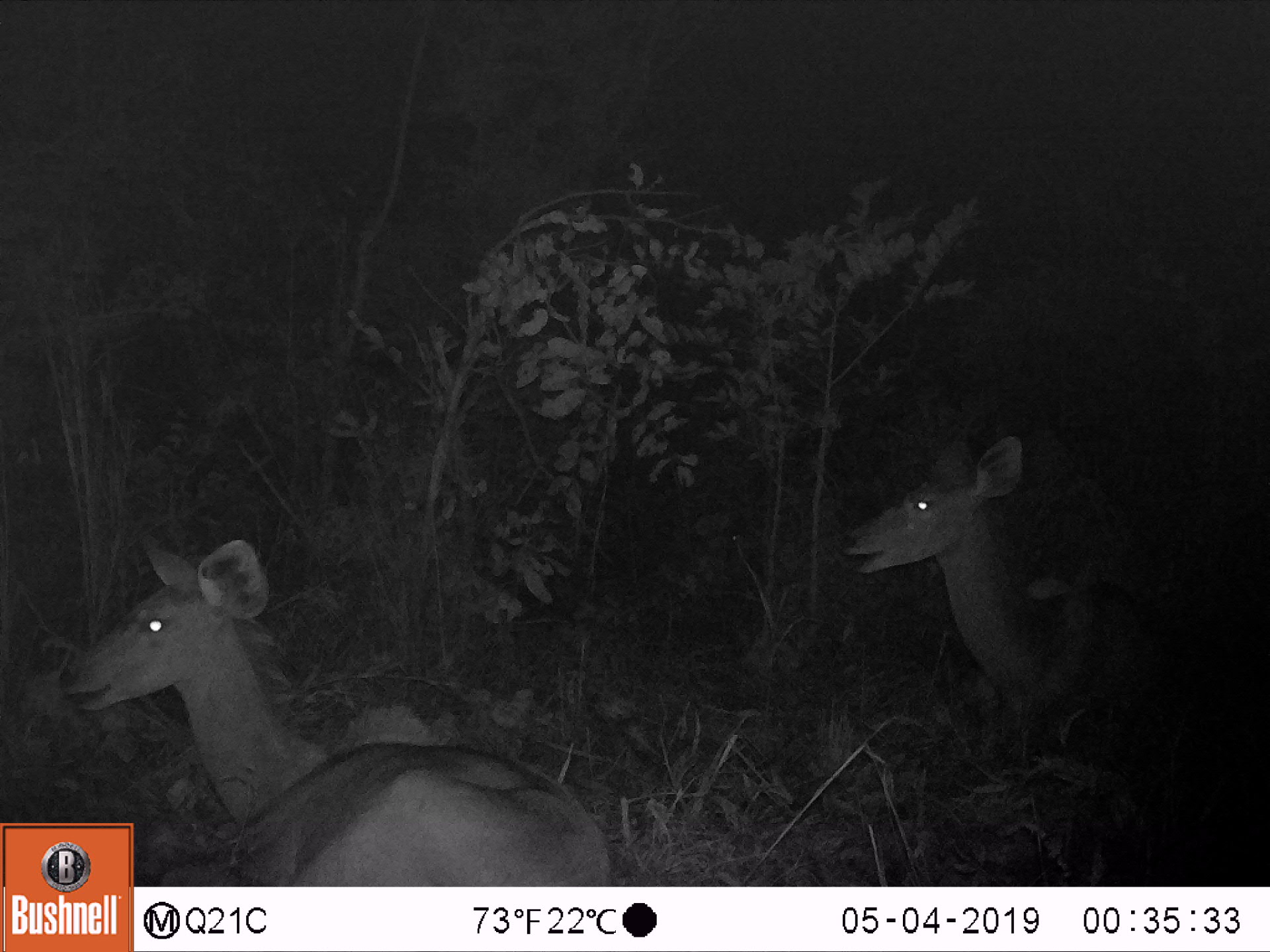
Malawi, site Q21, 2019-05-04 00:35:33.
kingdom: Animalia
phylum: Chordata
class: Mammalia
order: Artiodactyla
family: Bovidae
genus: Tragelaphus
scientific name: Tragelaphus strepsiceros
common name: greater kudu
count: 2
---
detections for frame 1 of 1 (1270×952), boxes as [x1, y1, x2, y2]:
greater kudu: [42, 514, 604, 819]; [835, 425, 1189, 741]